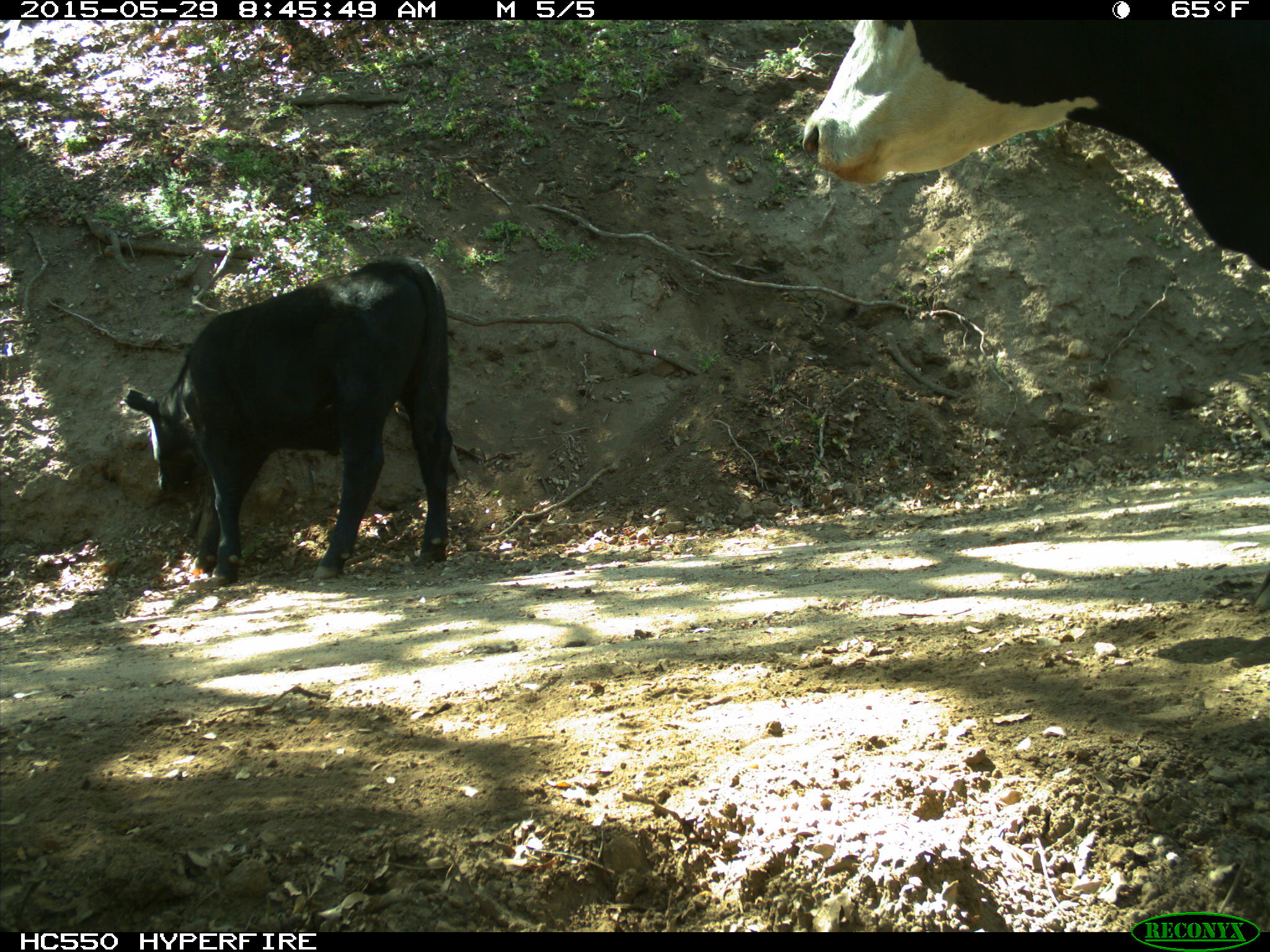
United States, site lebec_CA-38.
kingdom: Animalia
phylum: Chordata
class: Mammalia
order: Artiodactyla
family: Bovidae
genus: Bos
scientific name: Bos taurus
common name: domestic cow